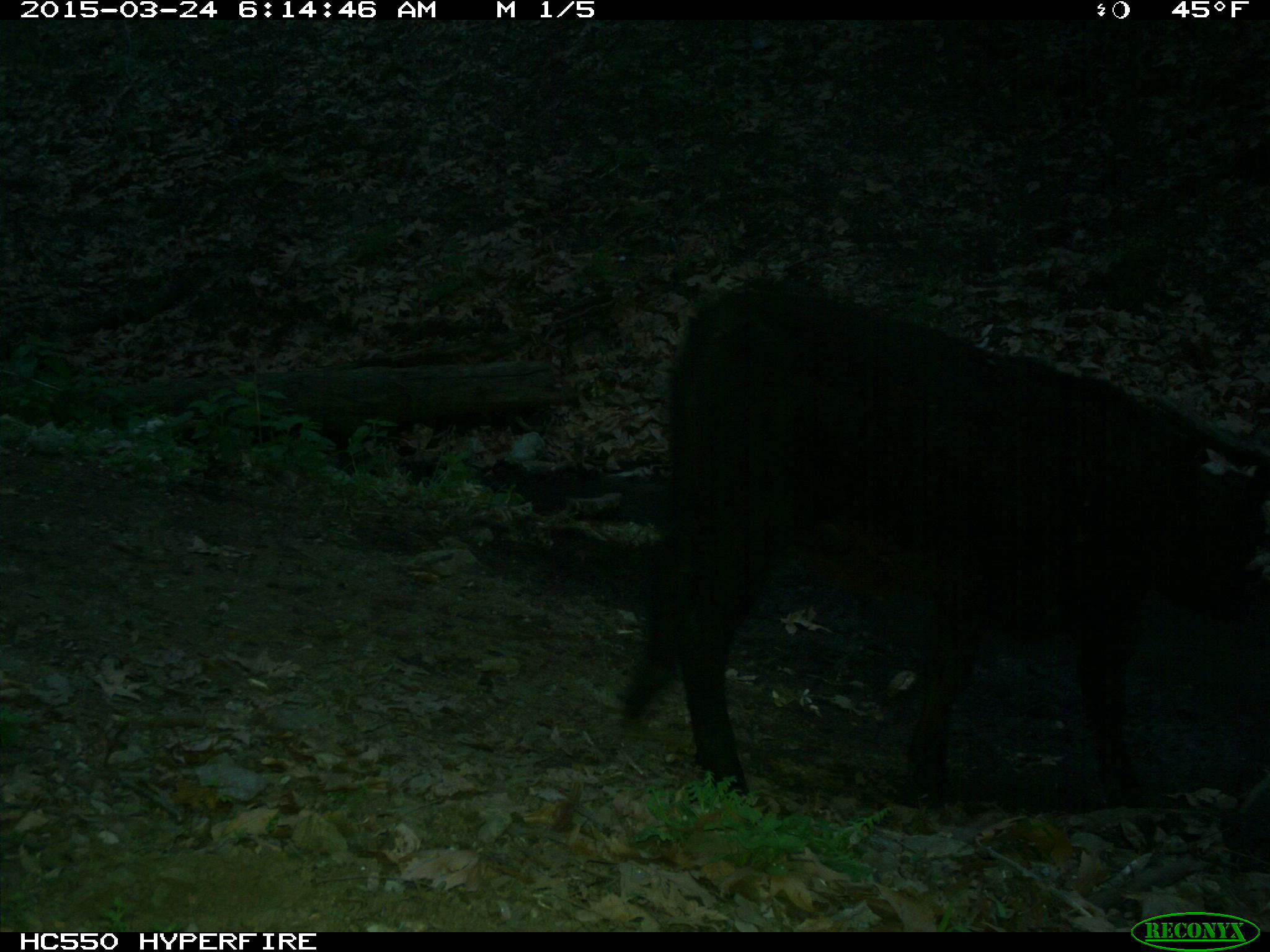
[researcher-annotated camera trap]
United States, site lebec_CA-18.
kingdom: Animalia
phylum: Chordata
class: Mammalia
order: Artiodactyla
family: Bovidae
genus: Bos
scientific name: Bos taurus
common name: domestic cow